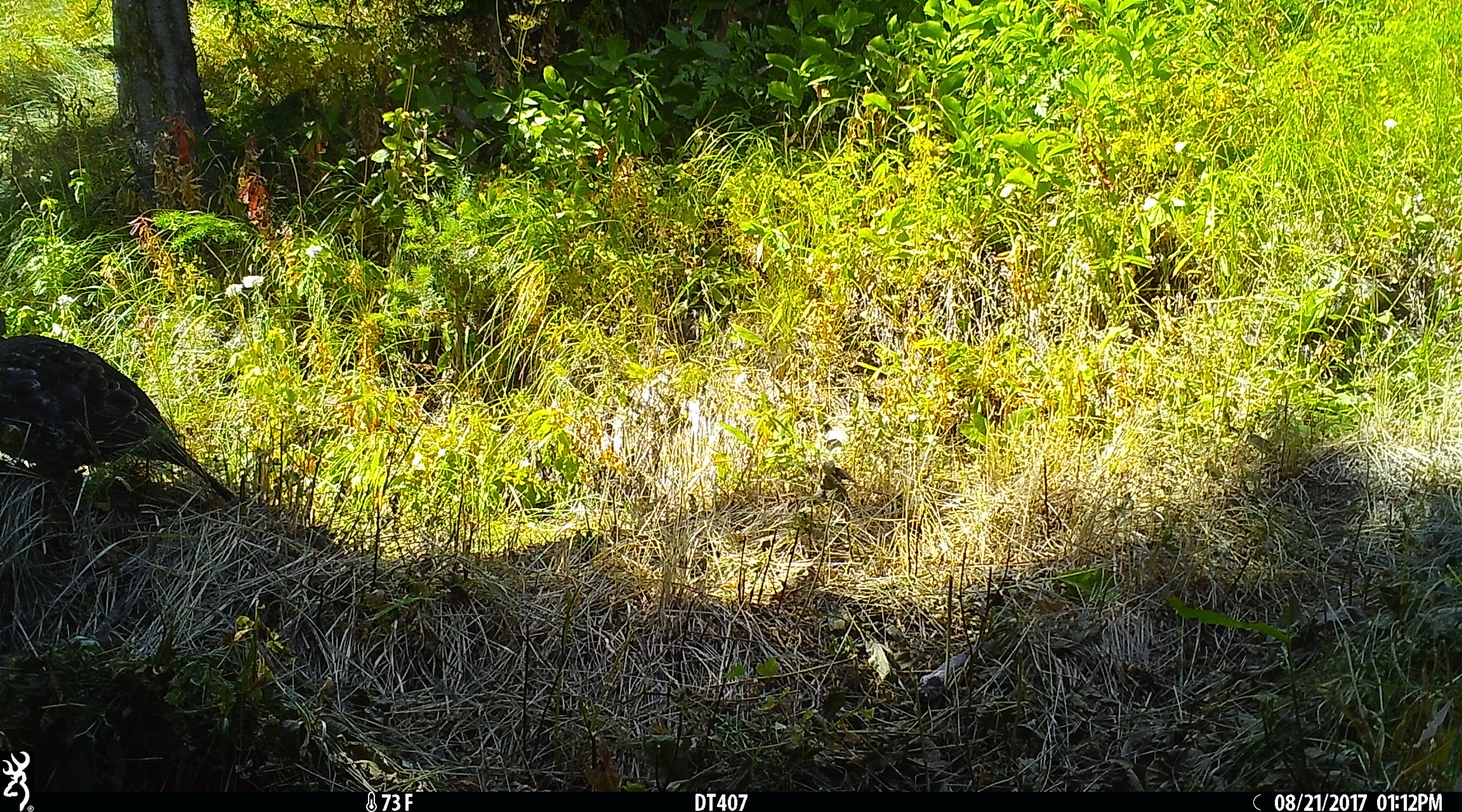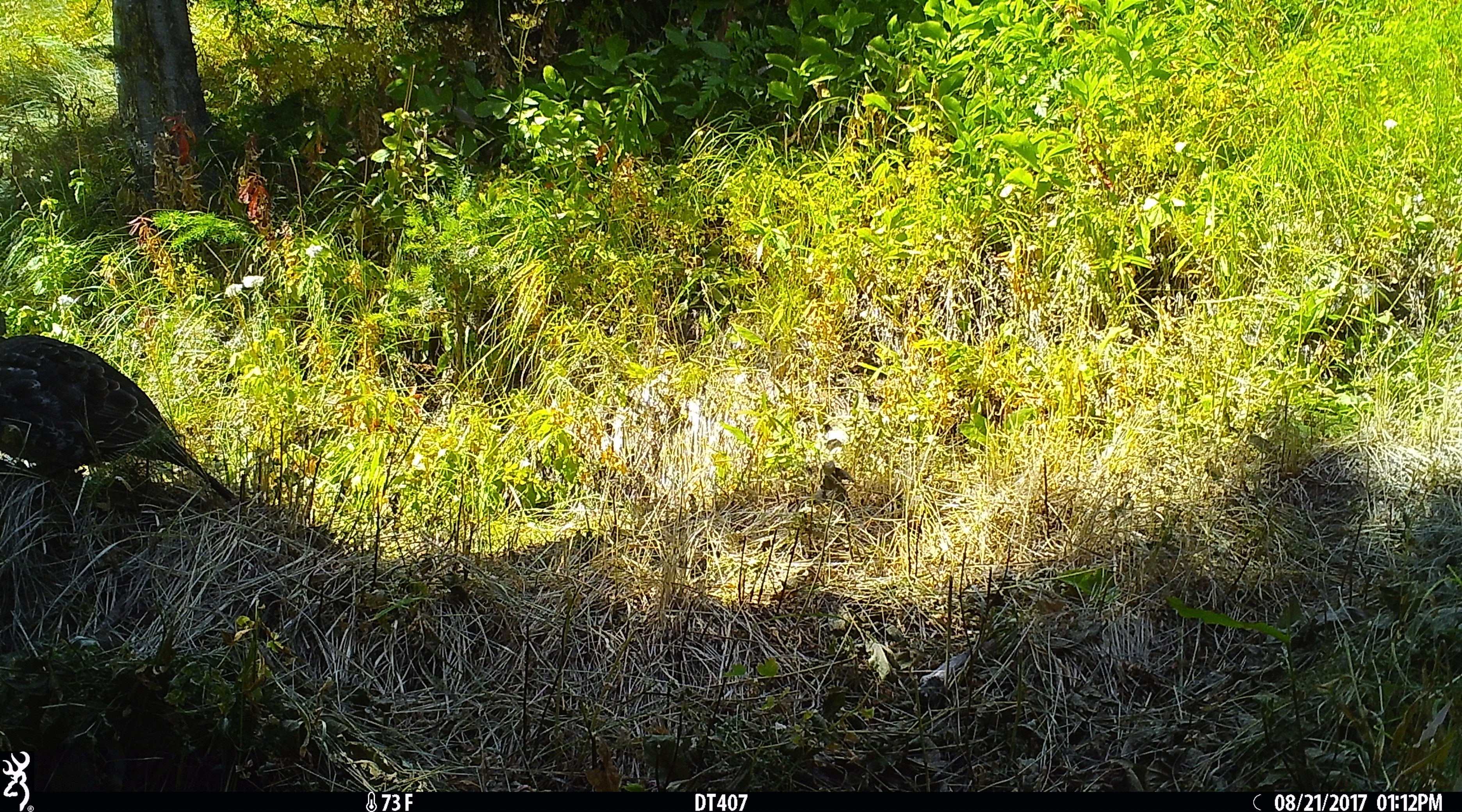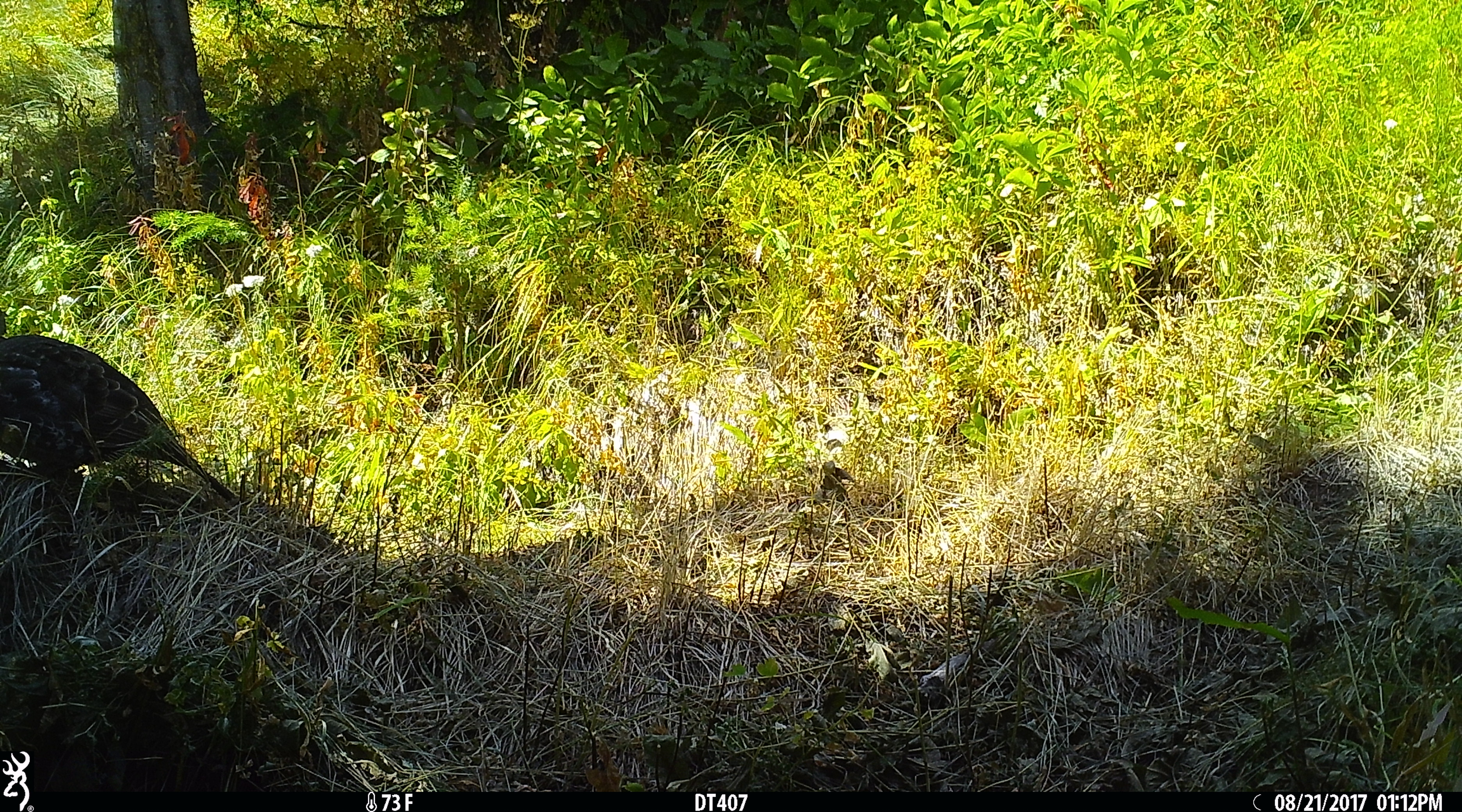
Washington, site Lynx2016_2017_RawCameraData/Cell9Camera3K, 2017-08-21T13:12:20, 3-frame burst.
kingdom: Animalia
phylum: Chordata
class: Aves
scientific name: Aves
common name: birds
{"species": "Aves (birds)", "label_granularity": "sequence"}